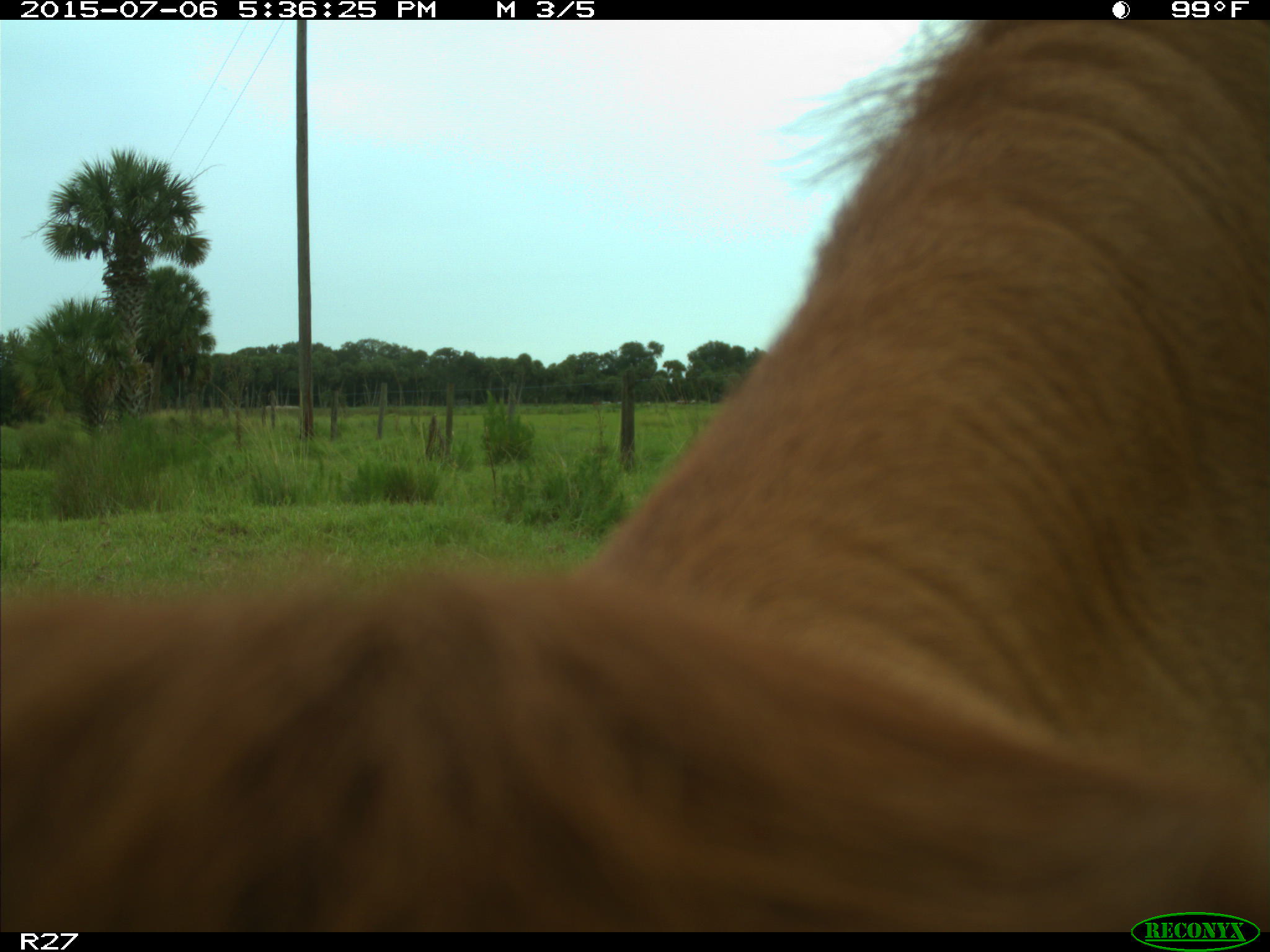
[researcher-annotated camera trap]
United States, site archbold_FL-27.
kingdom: Animalia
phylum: Chordata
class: Mammalia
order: Artiodactyla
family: Bovidae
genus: Bos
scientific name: Bos taurus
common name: domestic cow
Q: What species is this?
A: Bos taurus (domestic cow).